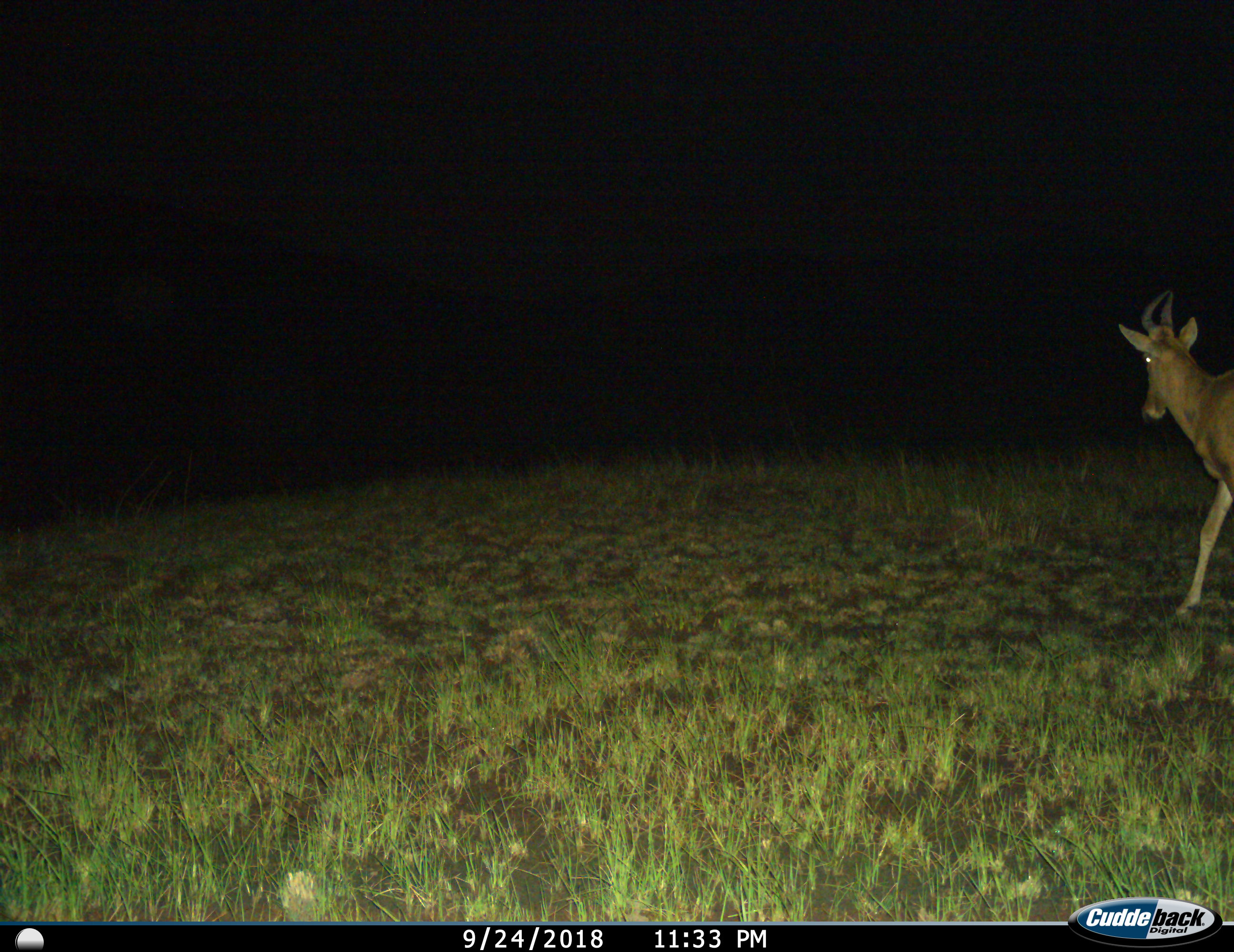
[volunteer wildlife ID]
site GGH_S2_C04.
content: unidentified animal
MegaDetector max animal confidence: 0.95